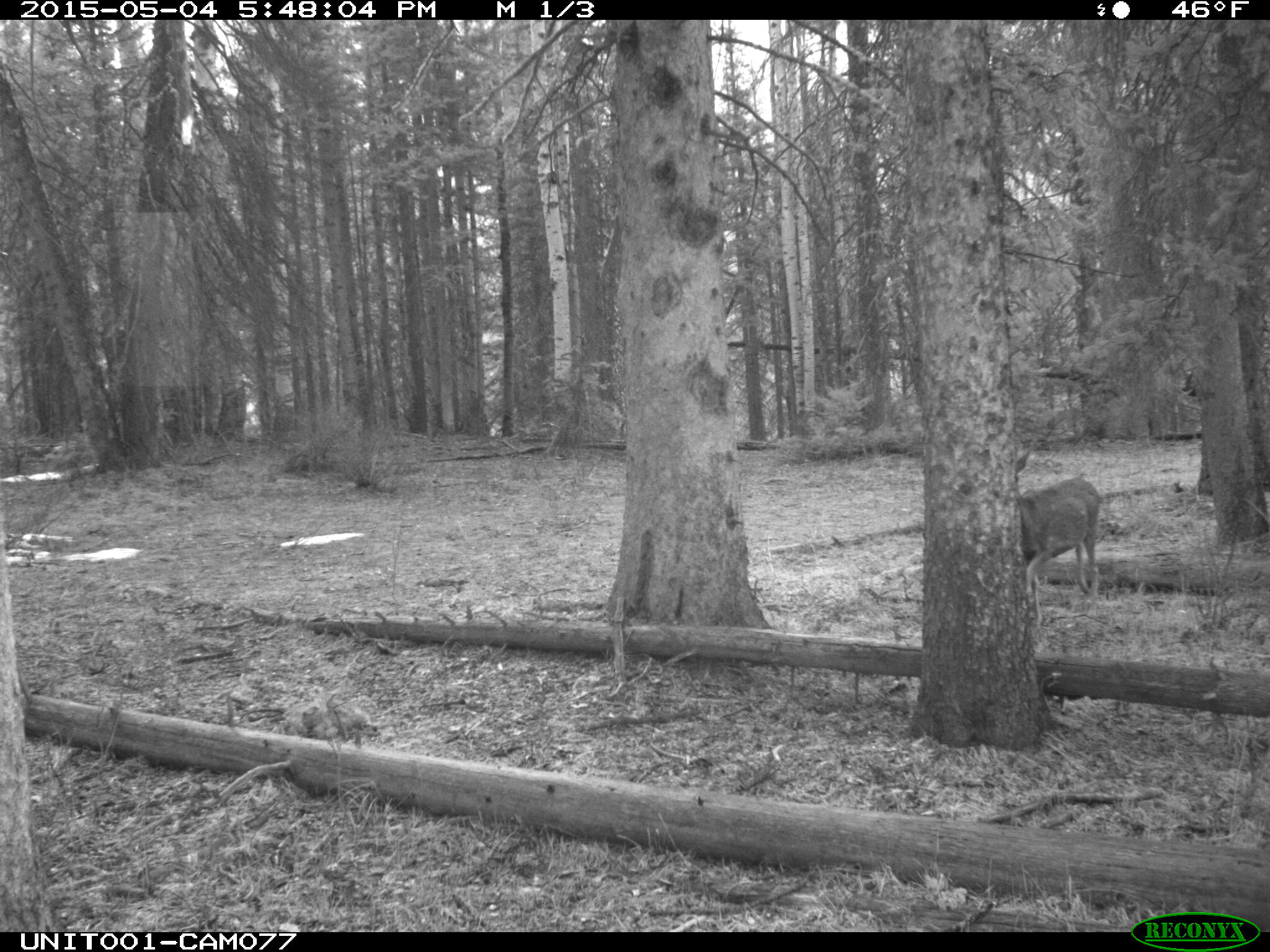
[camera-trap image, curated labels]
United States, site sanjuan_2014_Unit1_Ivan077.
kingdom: Animalia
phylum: Chordata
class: Mammalia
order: Artiodactyla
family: Cervidae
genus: Odocoileus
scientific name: Odocoileus hemionus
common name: mule deer